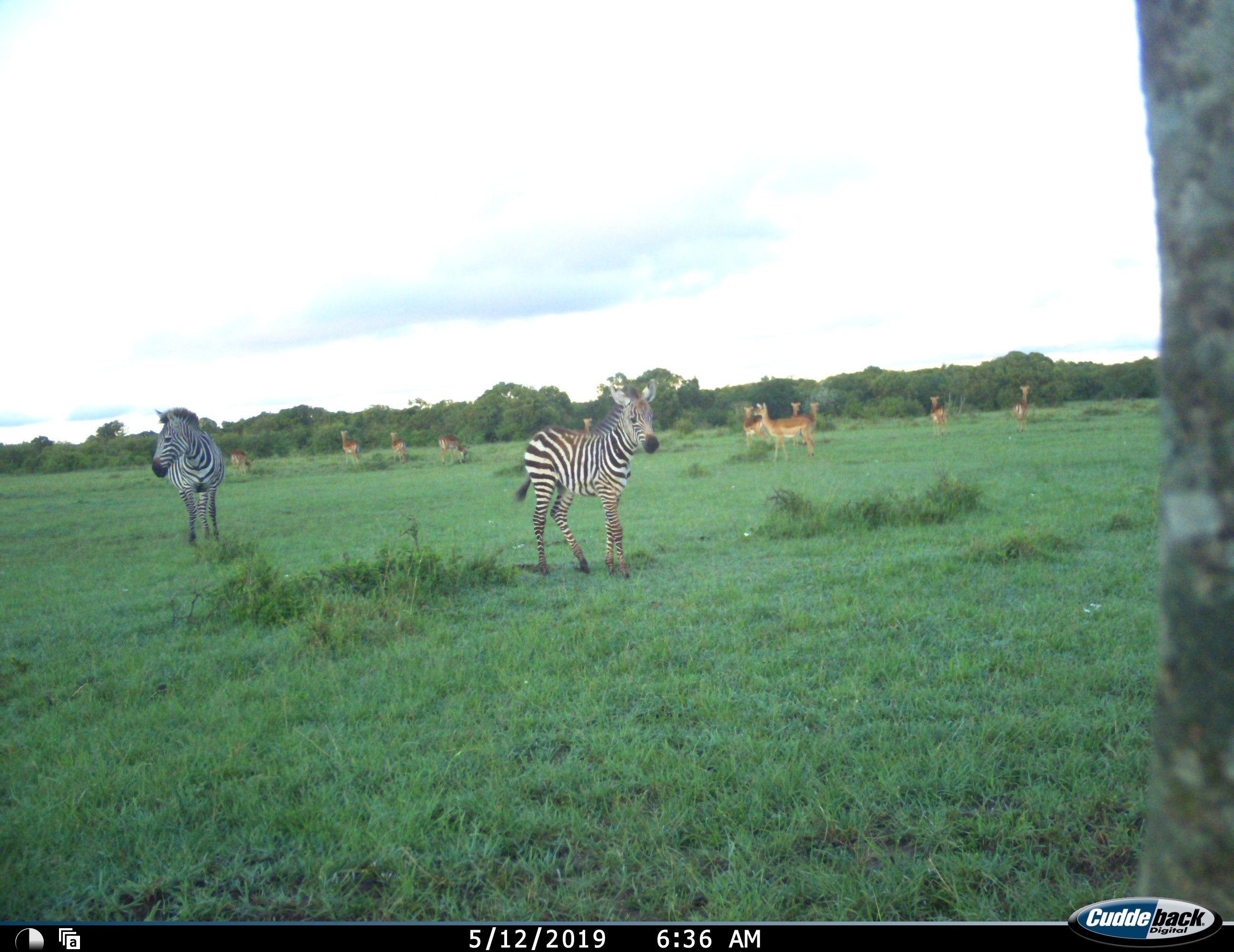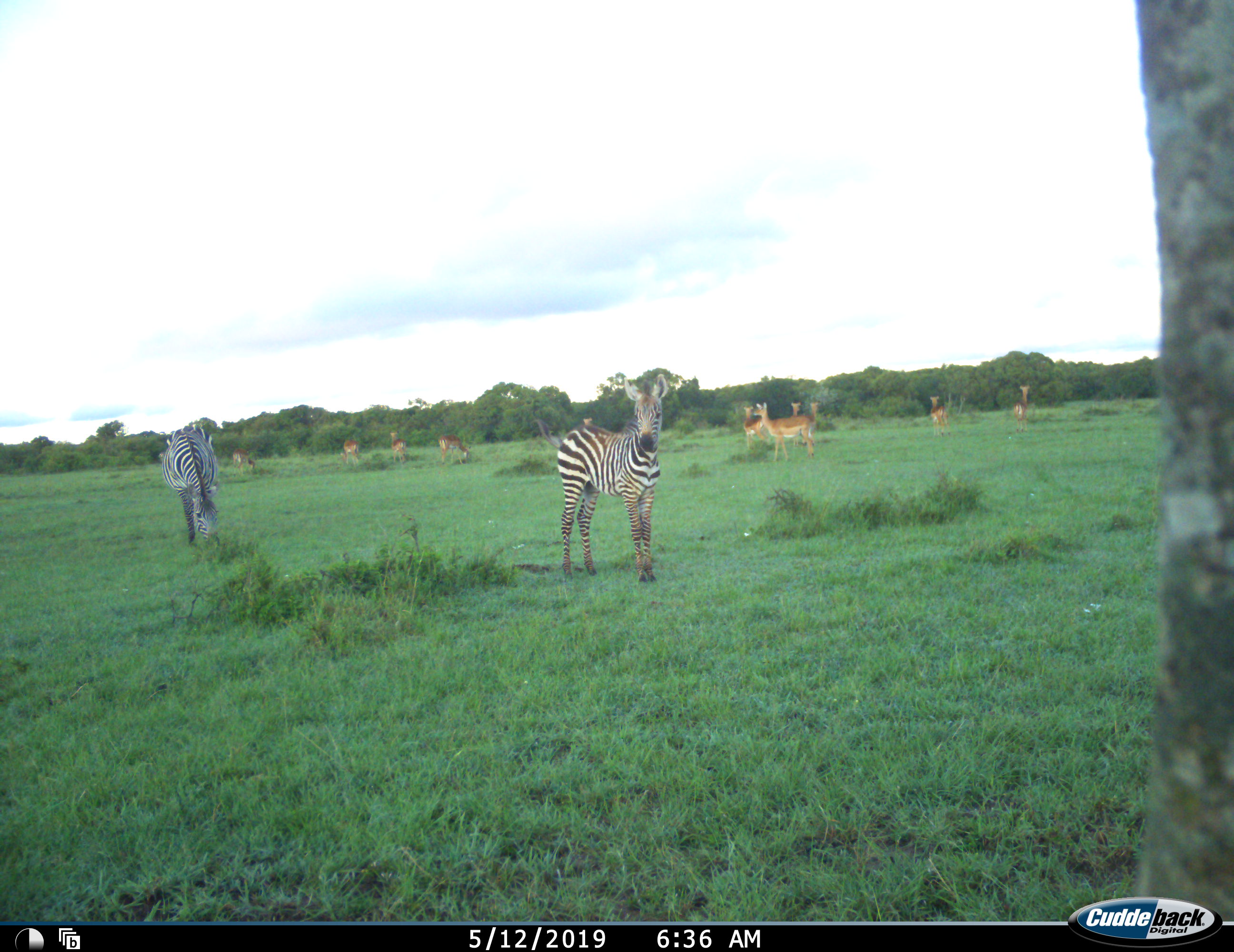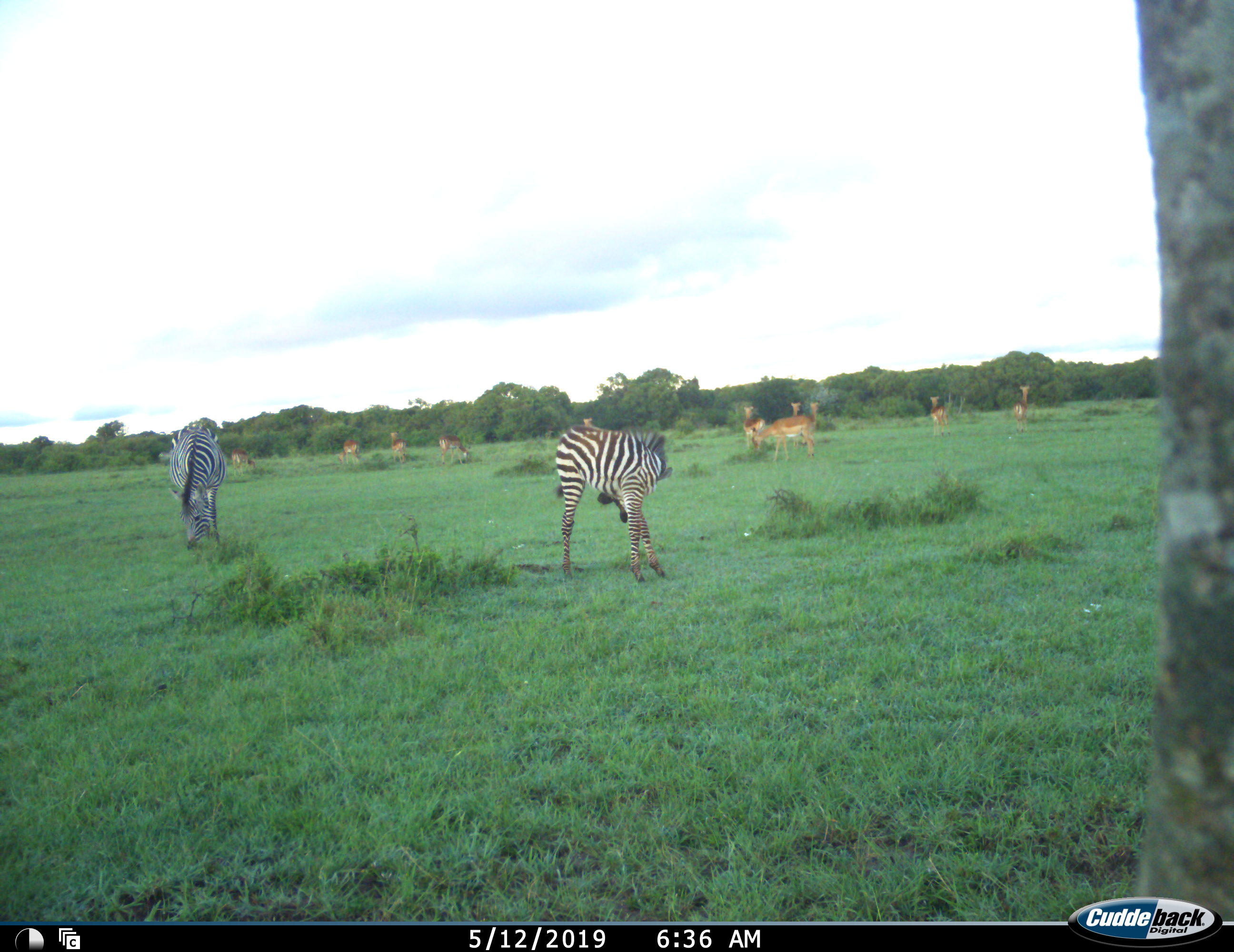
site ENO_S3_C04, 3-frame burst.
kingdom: Animalia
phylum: Chordata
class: Mammalia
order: Artiodactyla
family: Bovidae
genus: Aepyceros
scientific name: Aepyceros melampus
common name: impala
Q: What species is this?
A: Impala (Aepyceros melampus).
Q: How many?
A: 11-50.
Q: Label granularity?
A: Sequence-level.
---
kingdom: Animalia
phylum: Chordata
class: Mammalia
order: Perissodactyla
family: Equidae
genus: Equus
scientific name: Equus quagga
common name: plains zebra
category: zebraplains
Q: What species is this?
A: Zebraplains (plains zebra) (Equus quagga).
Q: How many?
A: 2.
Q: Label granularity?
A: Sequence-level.